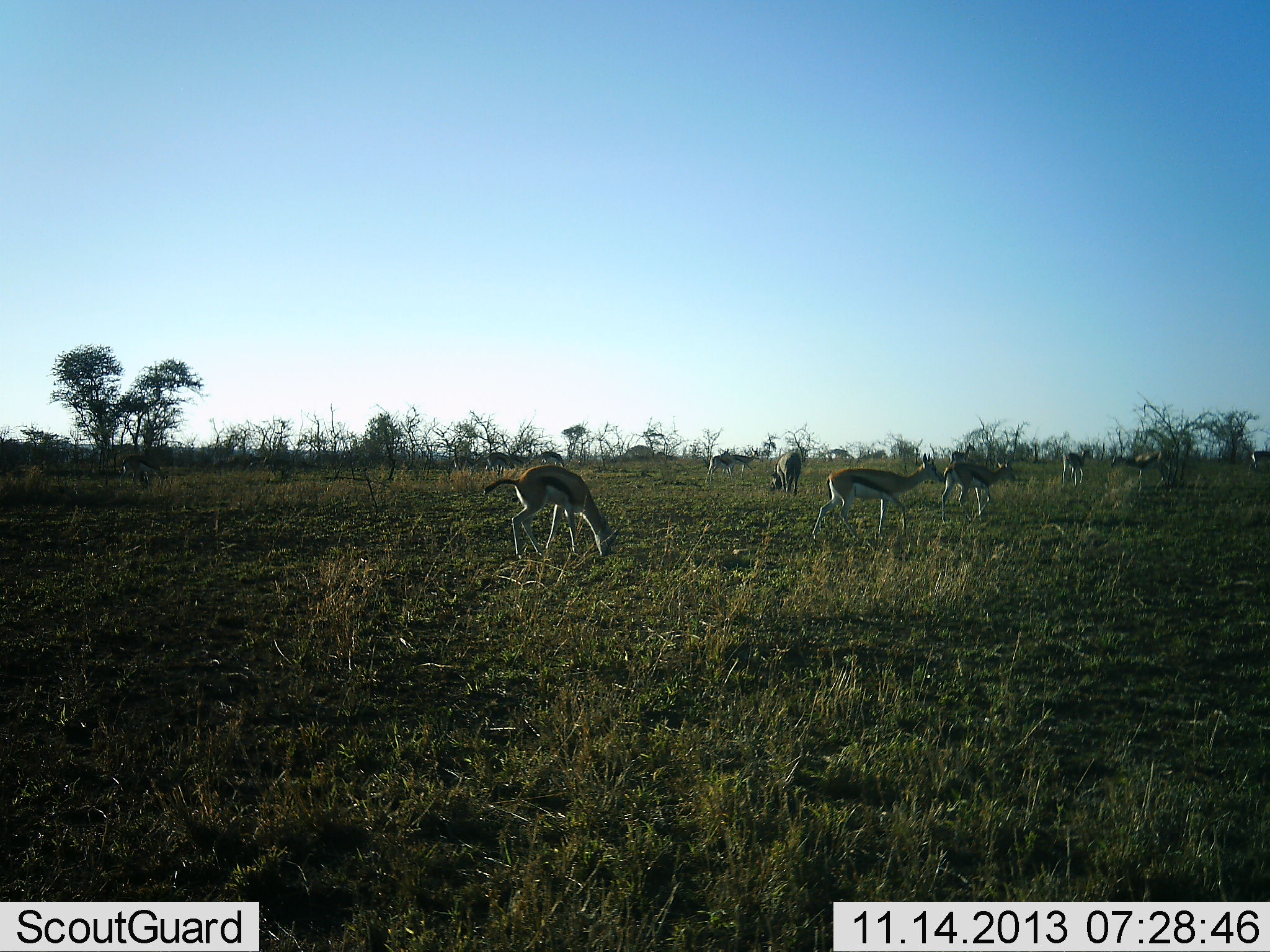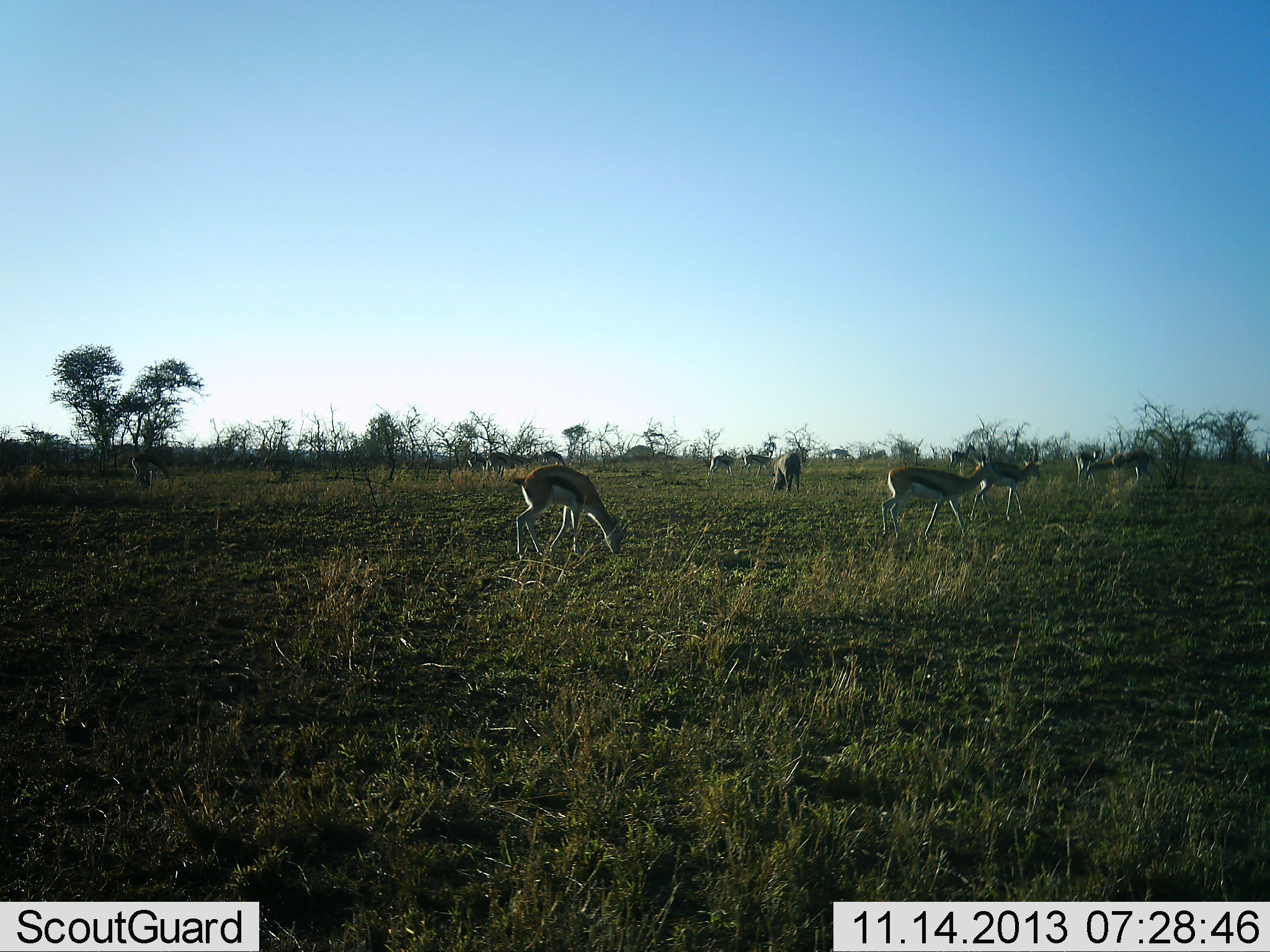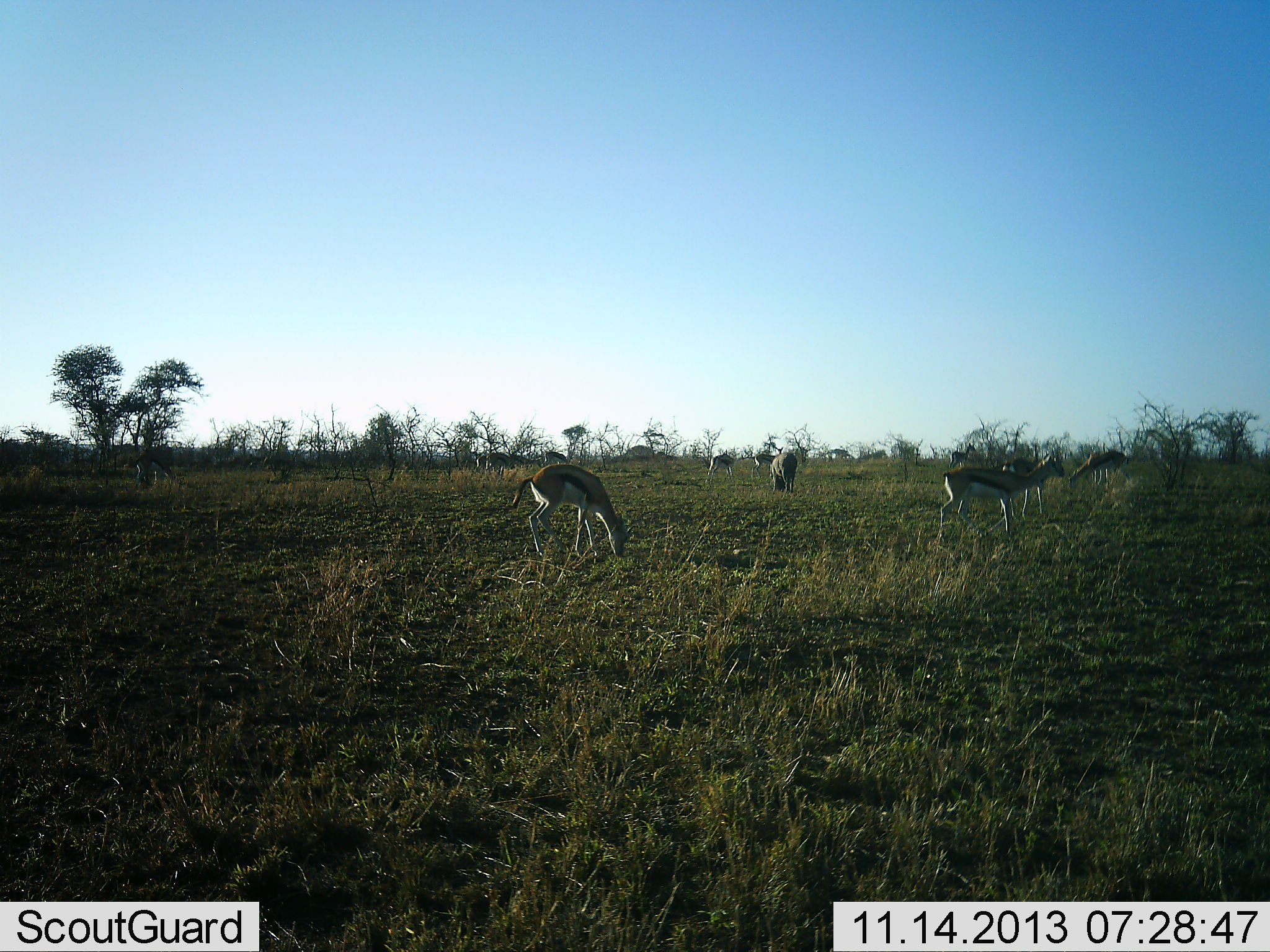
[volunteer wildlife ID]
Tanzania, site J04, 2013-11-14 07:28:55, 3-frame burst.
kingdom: Animalia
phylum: Chordata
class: Mammalia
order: Artiodactyla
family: Bovidae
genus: Eudorcas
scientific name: Eudorcas thomsonii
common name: thomson's gazelle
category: gazellethomsons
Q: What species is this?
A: Gazellethomsons (thomson's gazelle) (Eudorcas thomsonii).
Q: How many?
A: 11-50.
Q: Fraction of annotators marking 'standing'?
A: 20%.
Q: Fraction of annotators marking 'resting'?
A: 0%.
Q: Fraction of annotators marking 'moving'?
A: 60%.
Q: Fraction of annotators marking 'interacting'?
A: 0%.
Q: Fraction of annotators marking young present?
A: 0%.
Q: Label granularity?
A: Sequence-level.